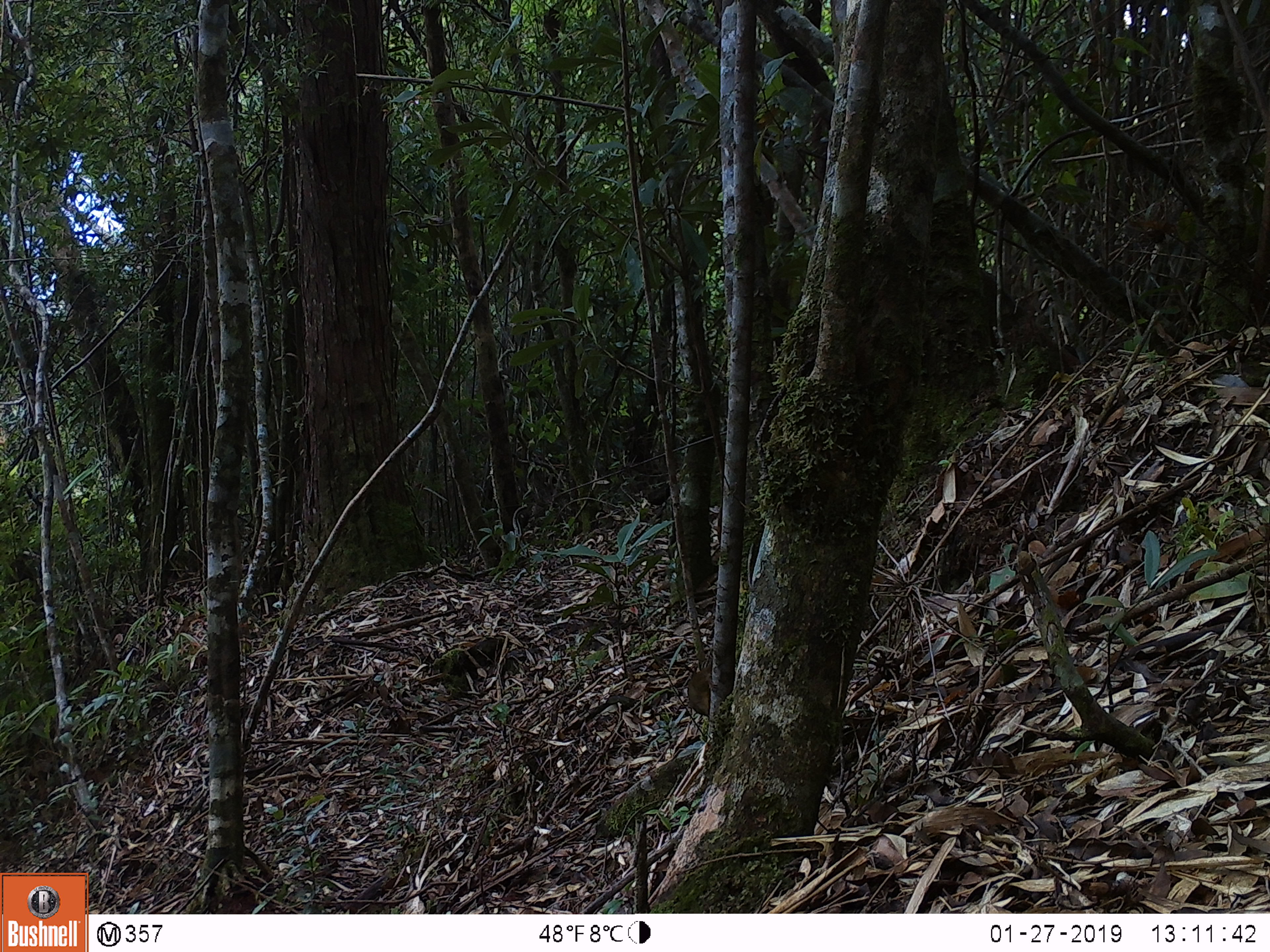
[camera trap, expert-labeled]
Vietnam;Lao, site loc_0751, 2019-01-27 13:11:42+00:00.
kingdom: Animalia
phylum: Chordata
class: Mammalia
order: Scandentia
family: Tupaiidae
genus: Tupaia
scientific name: Tupaia belangeri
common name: northern treeshrew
Northern treeshrew (Tupaia belangeri). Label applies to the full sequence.